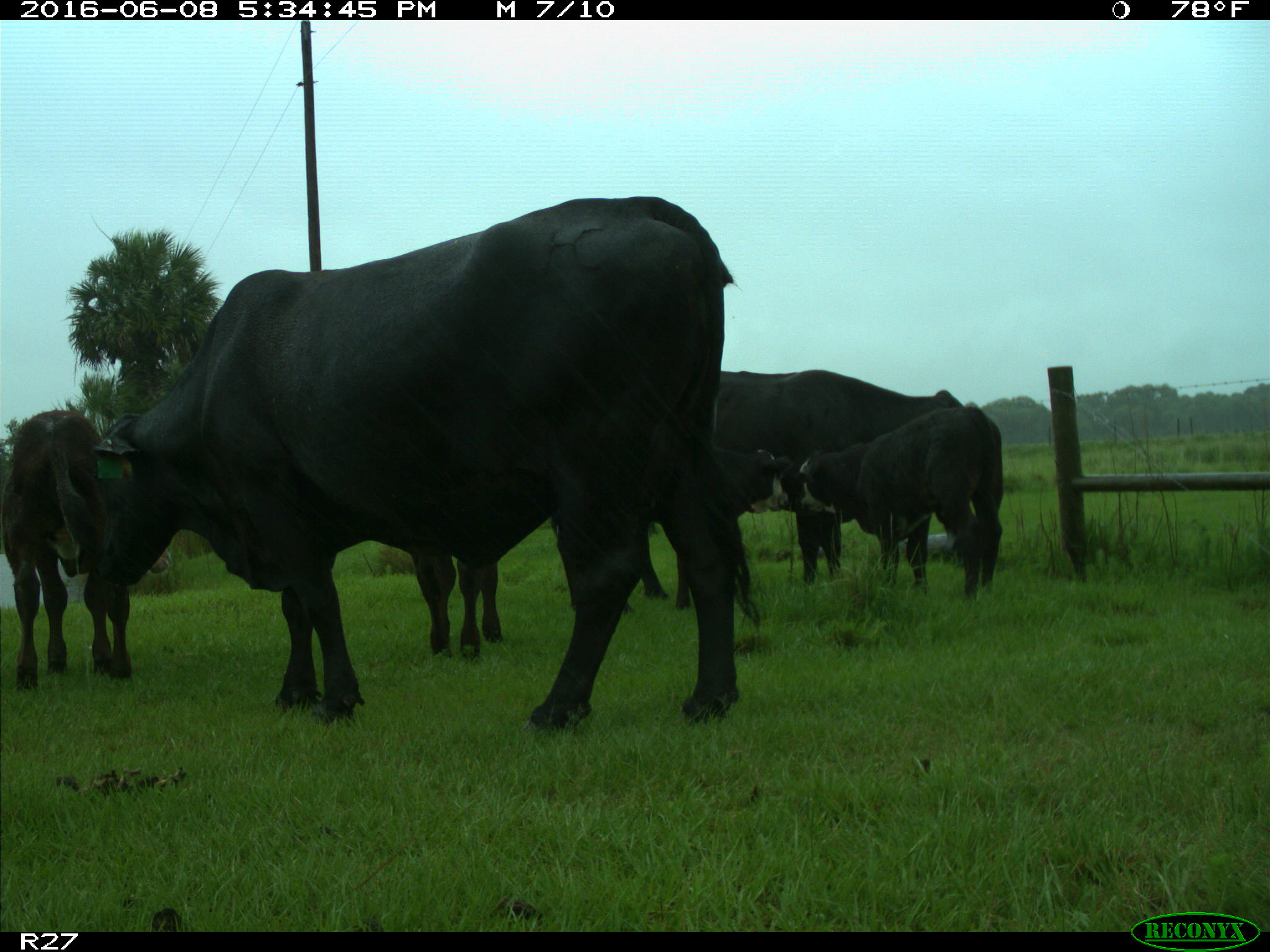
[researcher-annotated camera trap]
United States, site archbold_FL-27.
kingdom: Animalia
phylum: Chordata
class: Mammalia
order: Artiodactyla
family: Bovidae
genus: Bos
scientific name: Bos taurus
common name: domestic cow